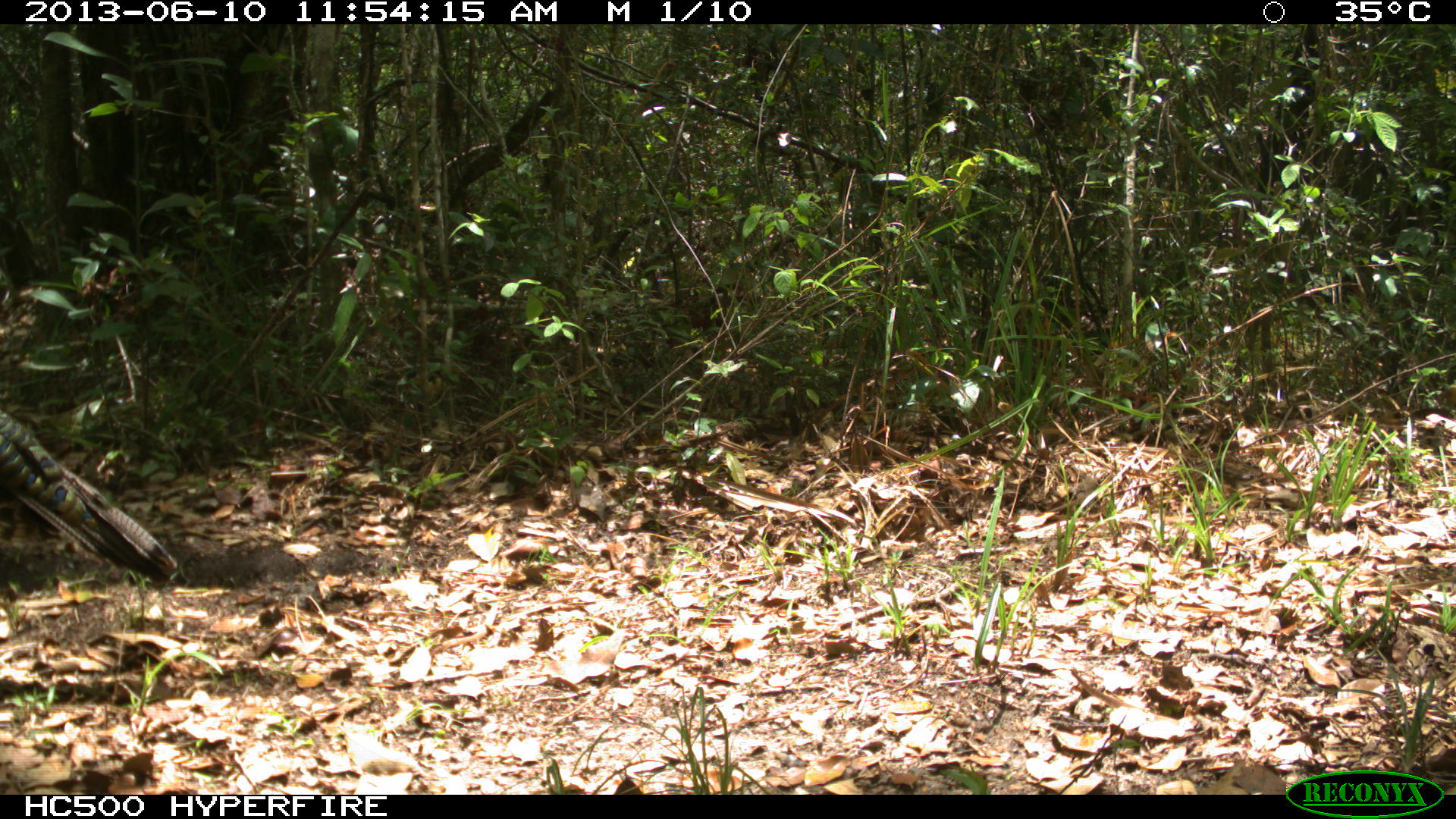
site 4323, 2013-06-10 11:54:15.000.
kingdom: Animalia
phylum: Chordata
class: Aves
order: Galliformes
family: Phasianidae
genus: Meleagris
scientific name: Meleagris ocellata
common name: ocellated turkey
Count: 1.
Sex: female.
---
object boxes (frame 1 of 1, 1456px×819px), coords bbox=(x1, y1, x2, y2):
meleagris ocellata: bbox=(0, 412, 175, 582)